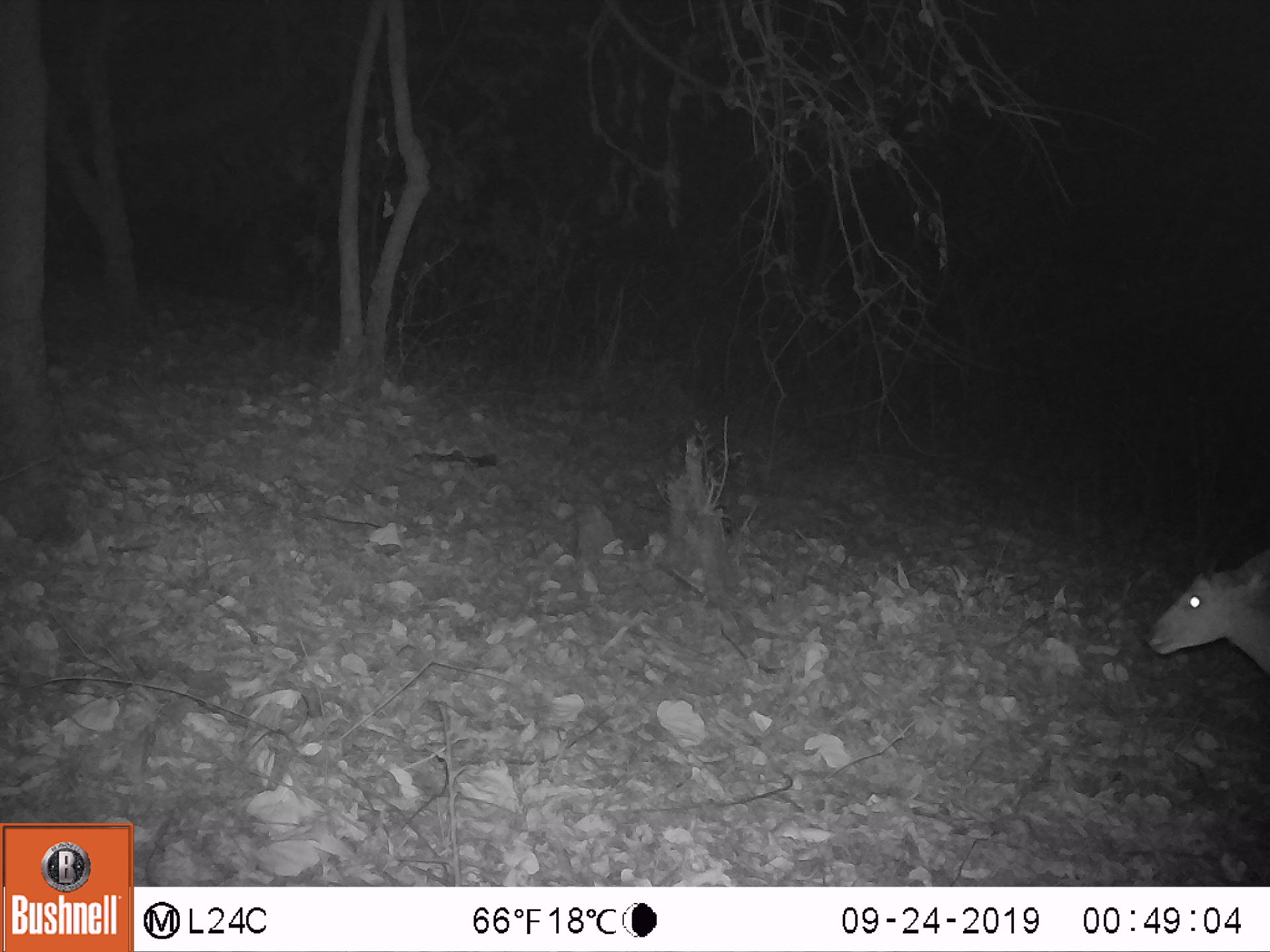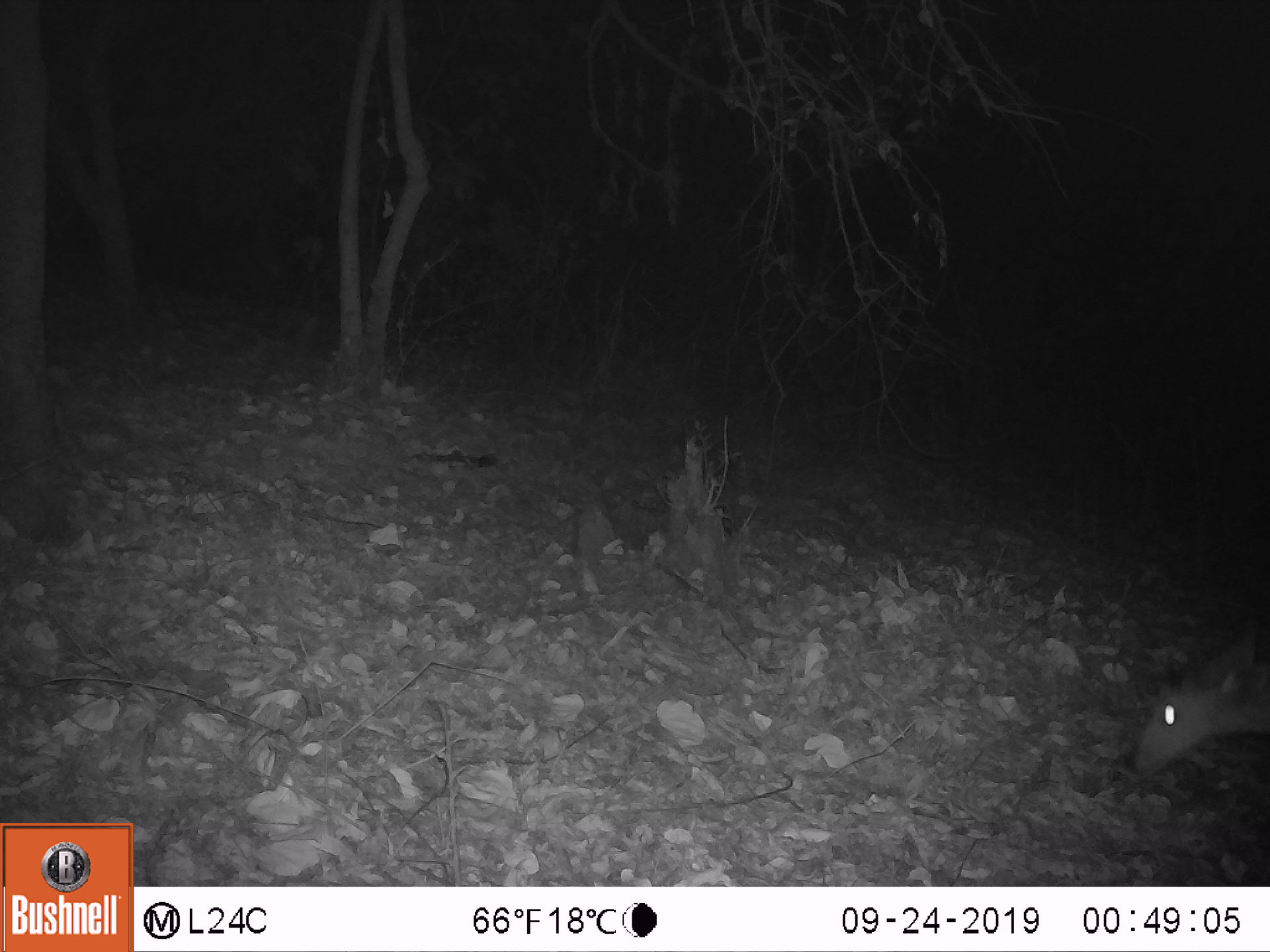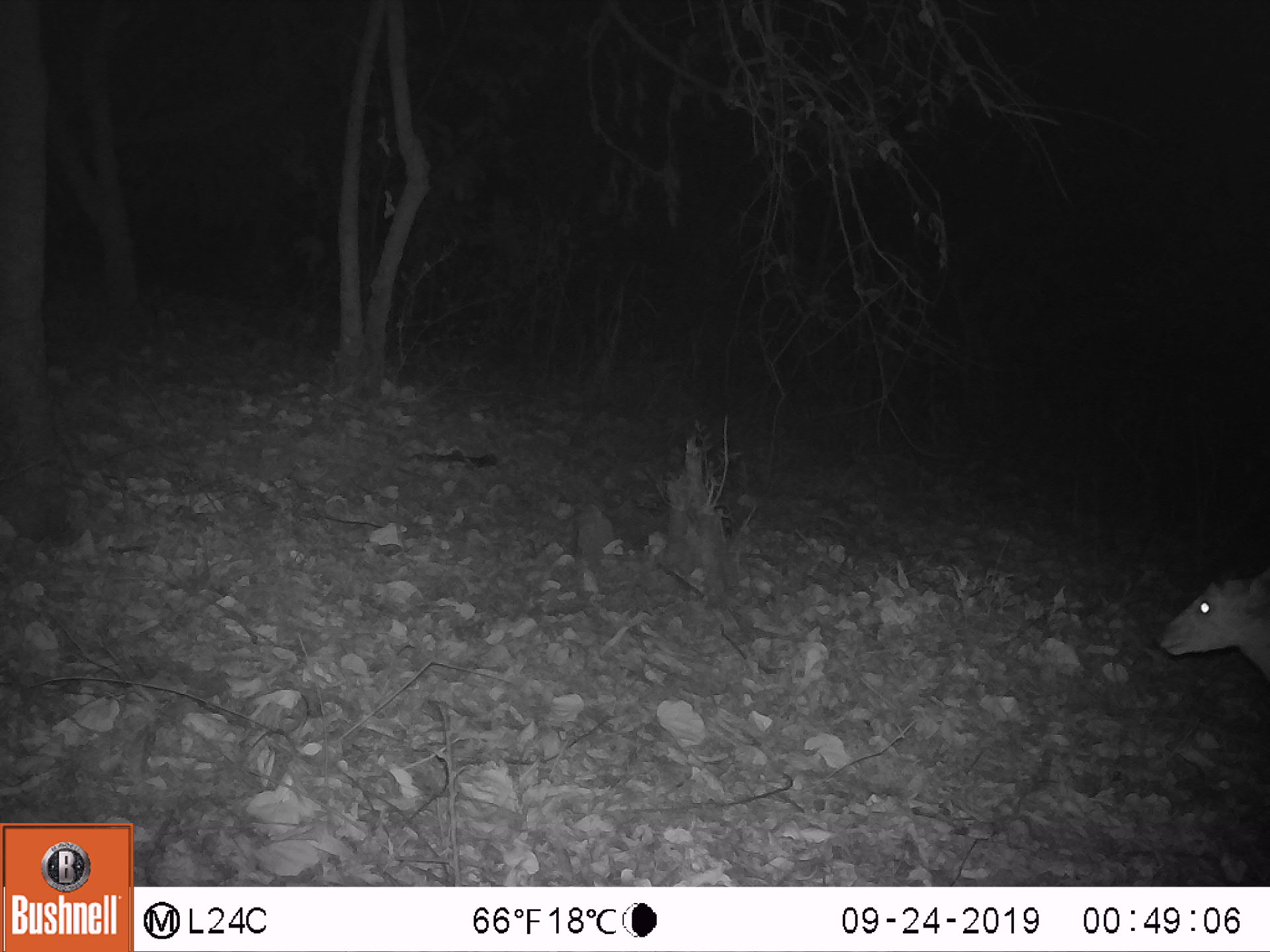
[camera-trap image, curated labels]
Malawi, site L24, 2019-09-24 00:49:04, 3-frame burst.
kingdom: Animalia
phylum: Chordata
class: Mammalia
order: Artiodactyla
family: Bovidae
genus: Tragelaphus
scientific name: Tragelaphus sylvaticus sylvaticus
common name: cape bushbuck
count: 1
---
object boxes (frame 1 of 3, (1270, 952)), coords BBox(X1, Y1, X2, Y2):
cape bushbuck: BBox(1139, 545, 1265, 678)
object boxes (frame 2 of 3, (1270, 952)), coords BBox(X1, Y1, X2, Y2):
cape bushbuck: BBox(1119, 623, 1262, 786)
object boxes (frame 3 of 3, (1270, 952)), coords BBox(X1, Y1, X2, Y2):
cape bushbuck: BBox(1148, 567, 1260, 695)